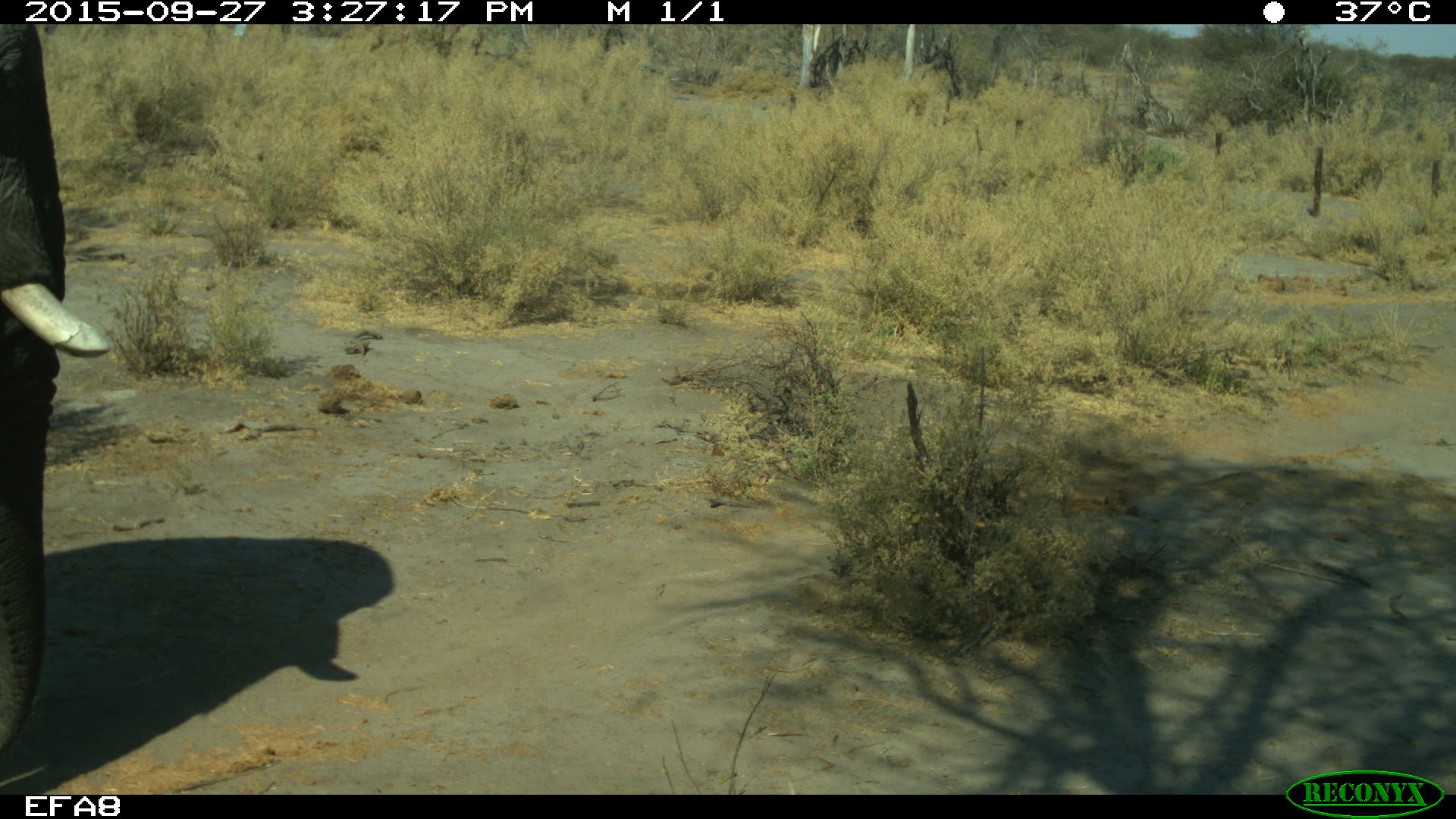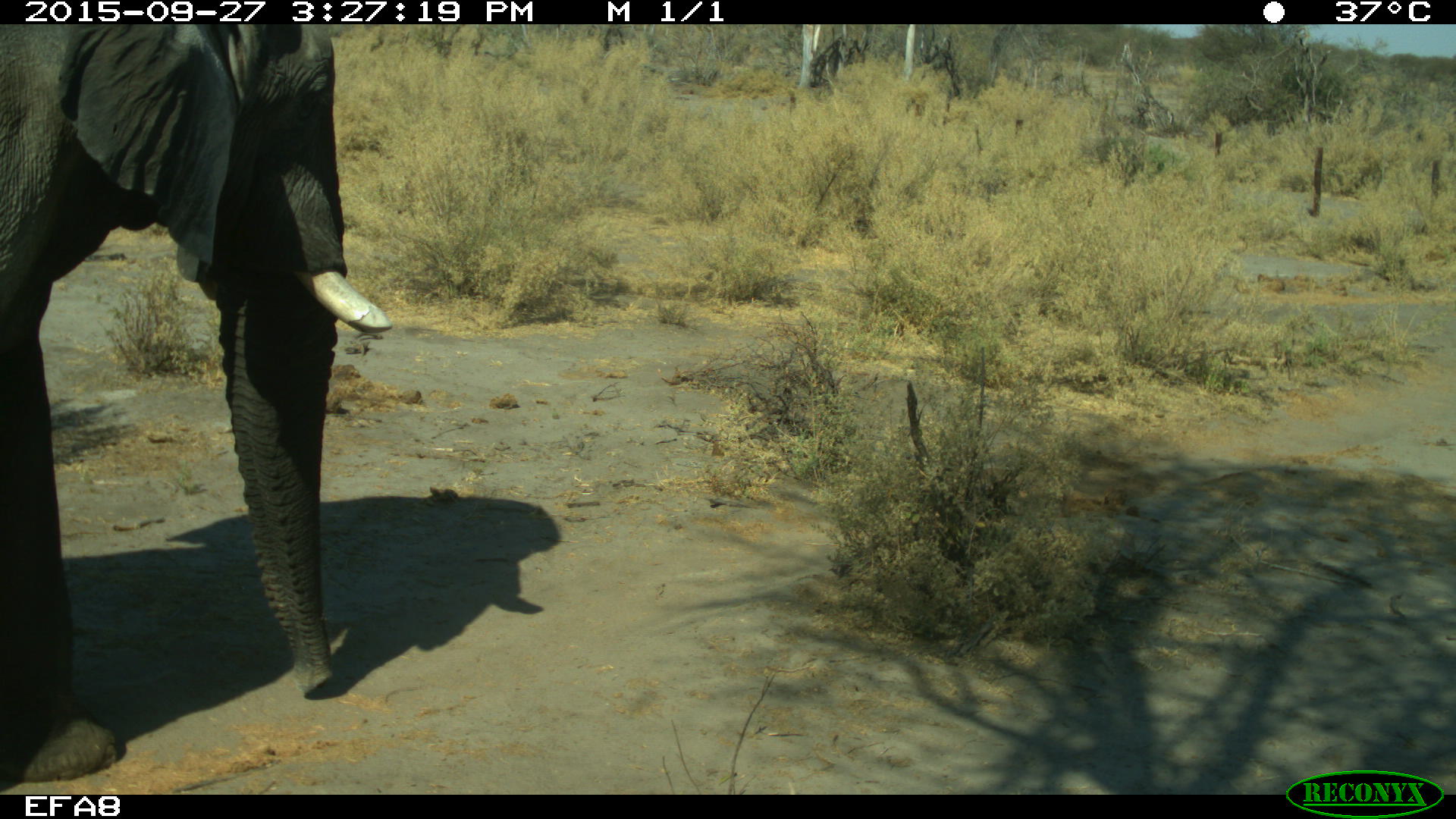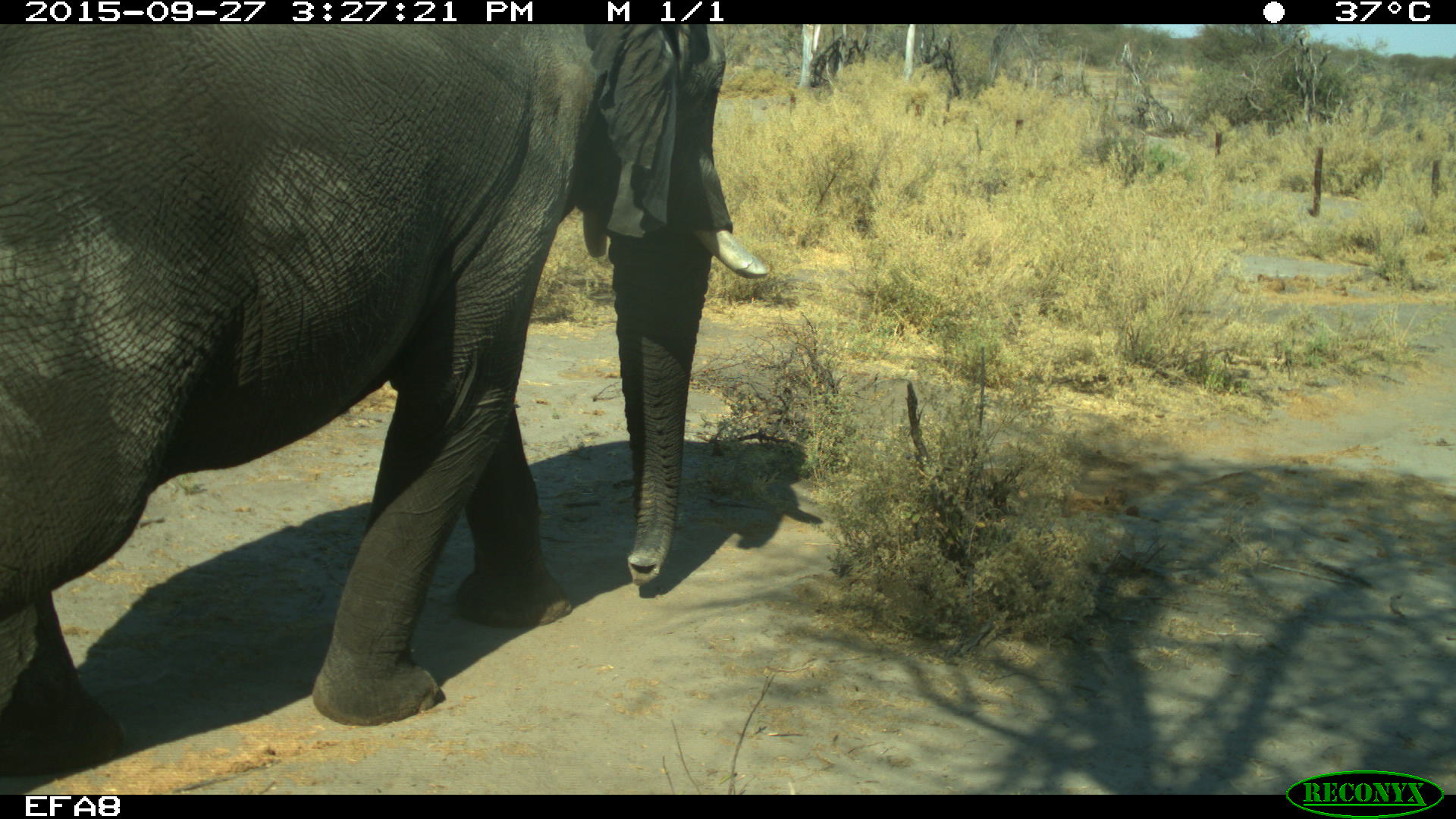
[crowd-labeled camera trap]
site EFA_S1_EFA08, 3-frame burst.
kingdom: Animalia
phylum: Chordata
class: Mammalia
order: Proboscidea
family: Elephantidae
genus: Loxodonta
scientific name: Loxodonta africana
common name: african bush elephant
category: elephant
Elephant (african bush elephant) (Loxodonta africana), count 1. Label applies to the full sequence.